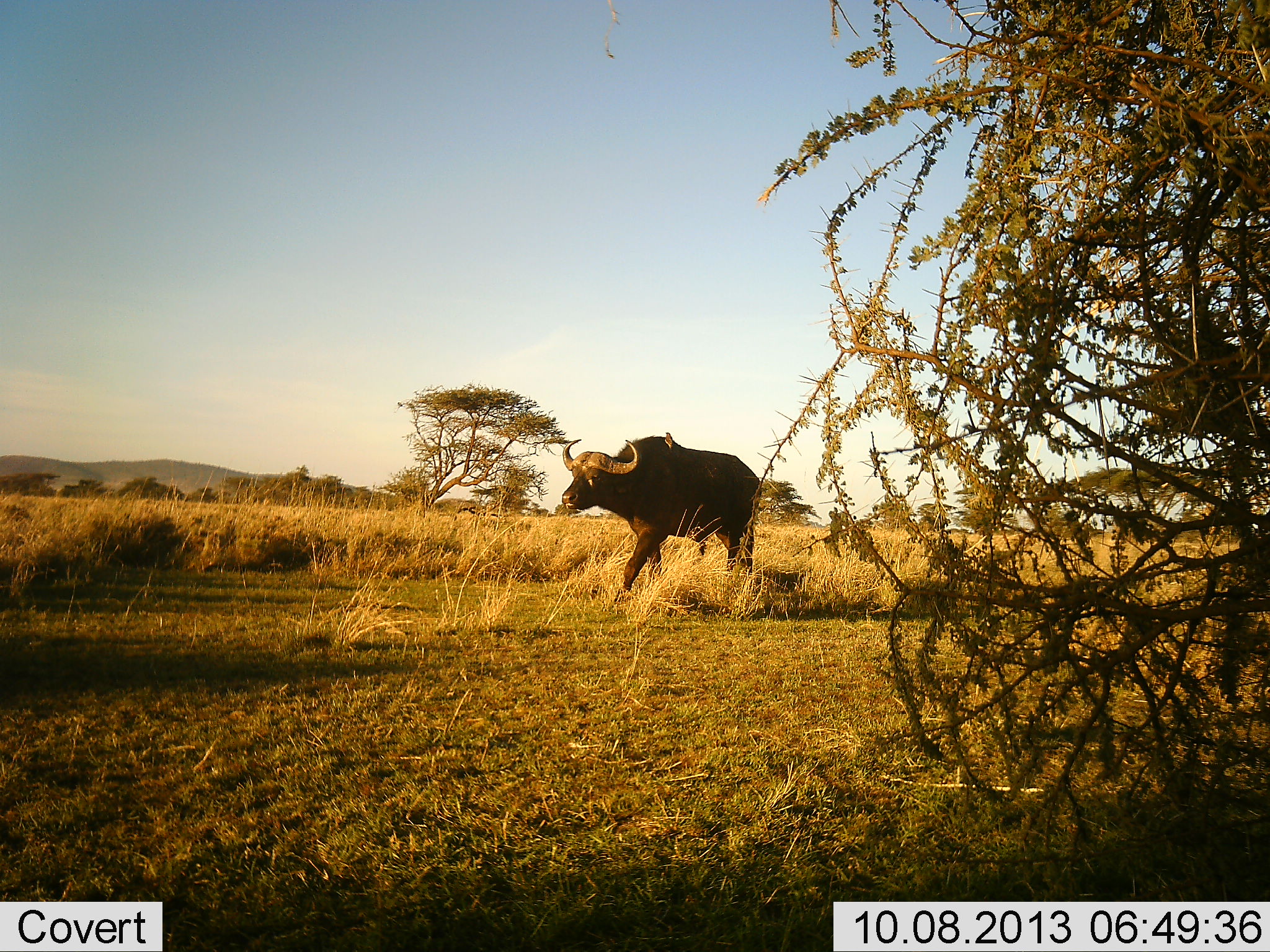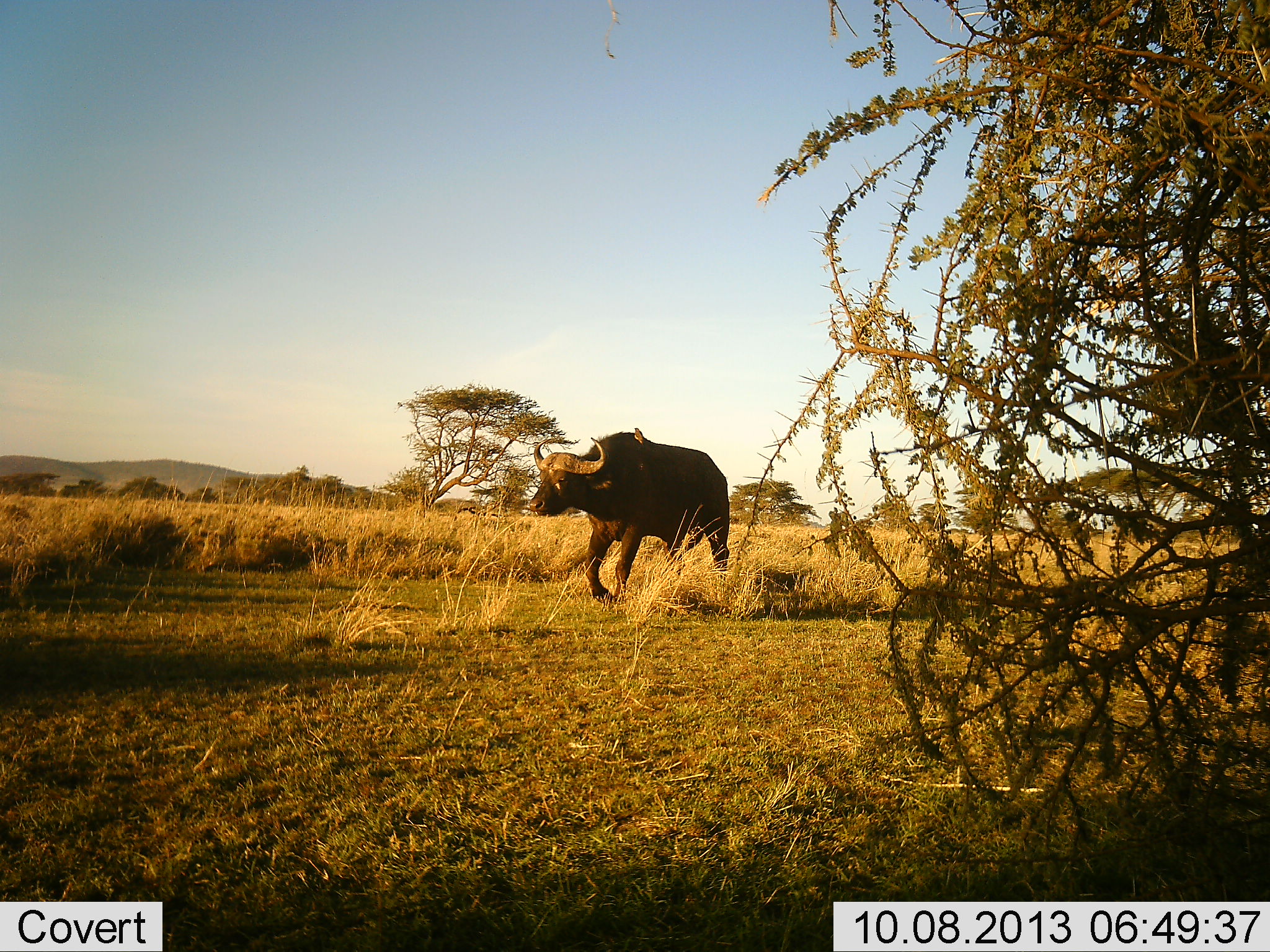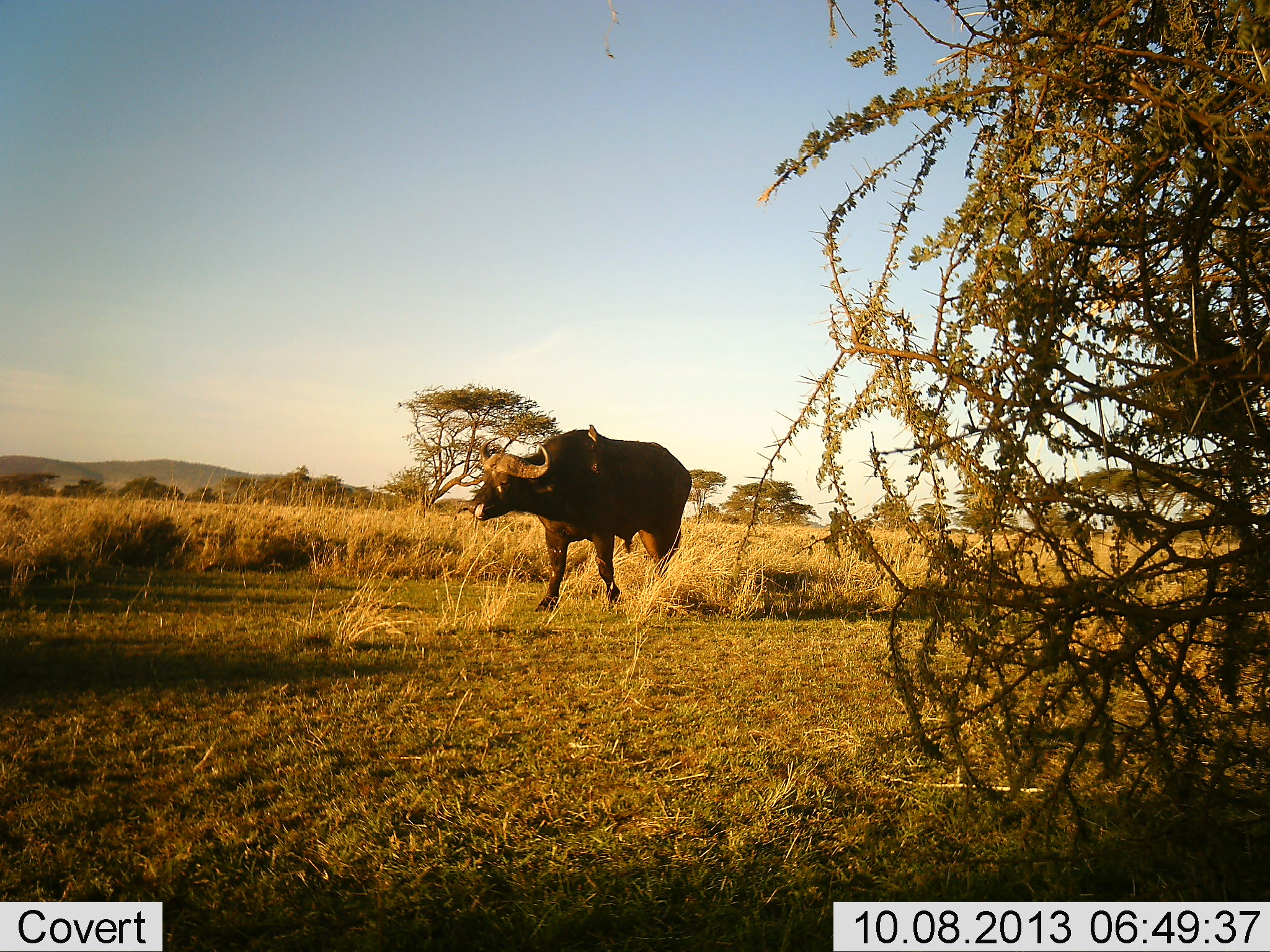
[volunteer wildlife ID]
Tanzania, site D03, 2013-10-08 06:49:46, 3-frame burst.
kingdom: Animalia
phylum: Chordata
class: Mammalia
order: Artiodactyla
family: Bovidae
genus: Syncerus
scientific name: Syncerus caffer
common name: cape buffalo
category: buffalo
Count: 1.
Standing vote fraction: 0%.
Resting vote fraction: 0%.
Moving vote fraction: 100%.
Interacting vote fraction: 0%.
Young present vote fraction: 0%.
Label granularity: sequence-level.